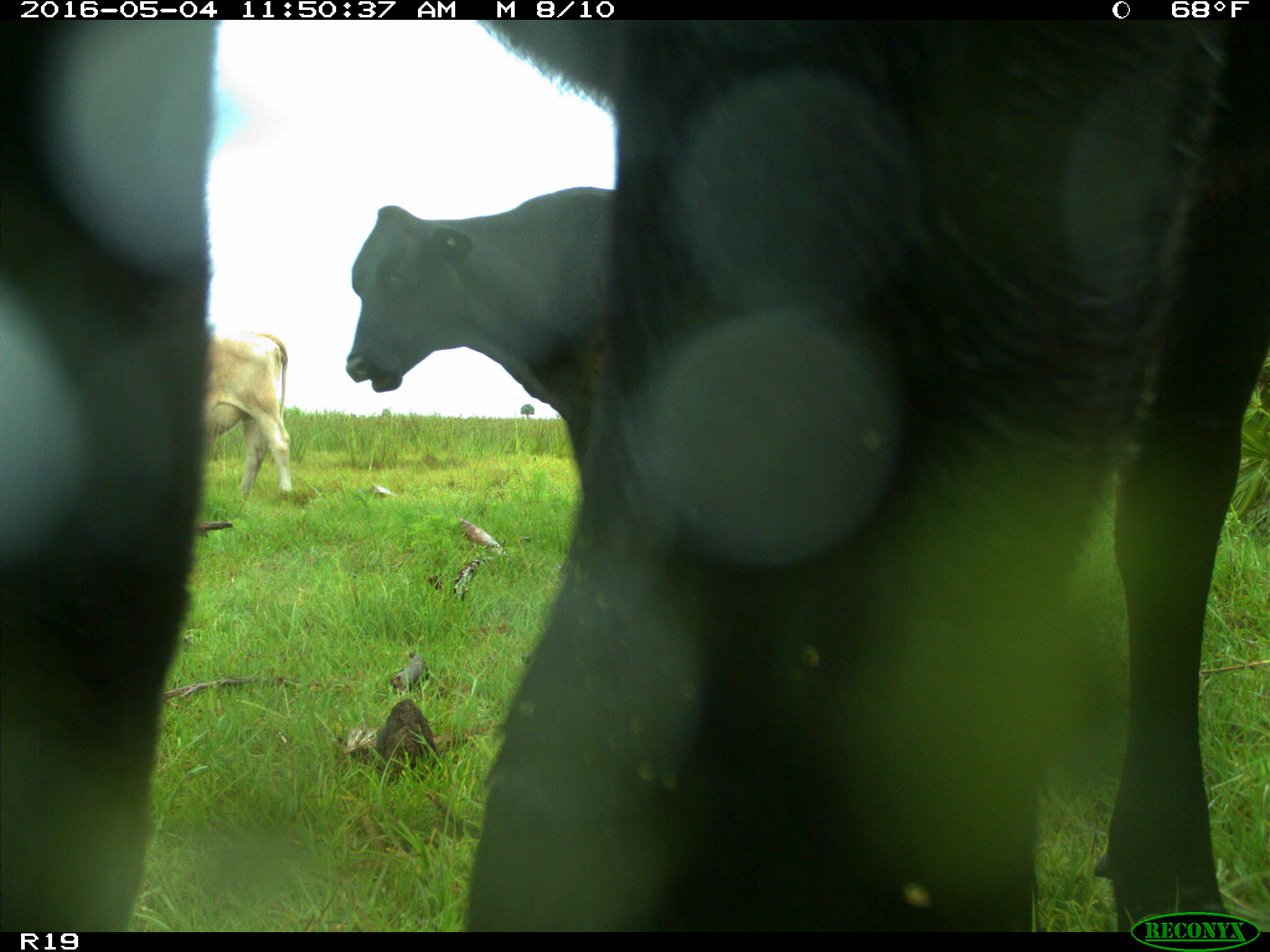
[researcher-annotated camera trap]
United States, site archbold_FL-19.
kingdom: Animalia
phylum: Chordata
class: Mammalia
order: Artiodactyla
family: Bovidae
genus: Bos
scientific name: Bos taurus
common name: domestic cow